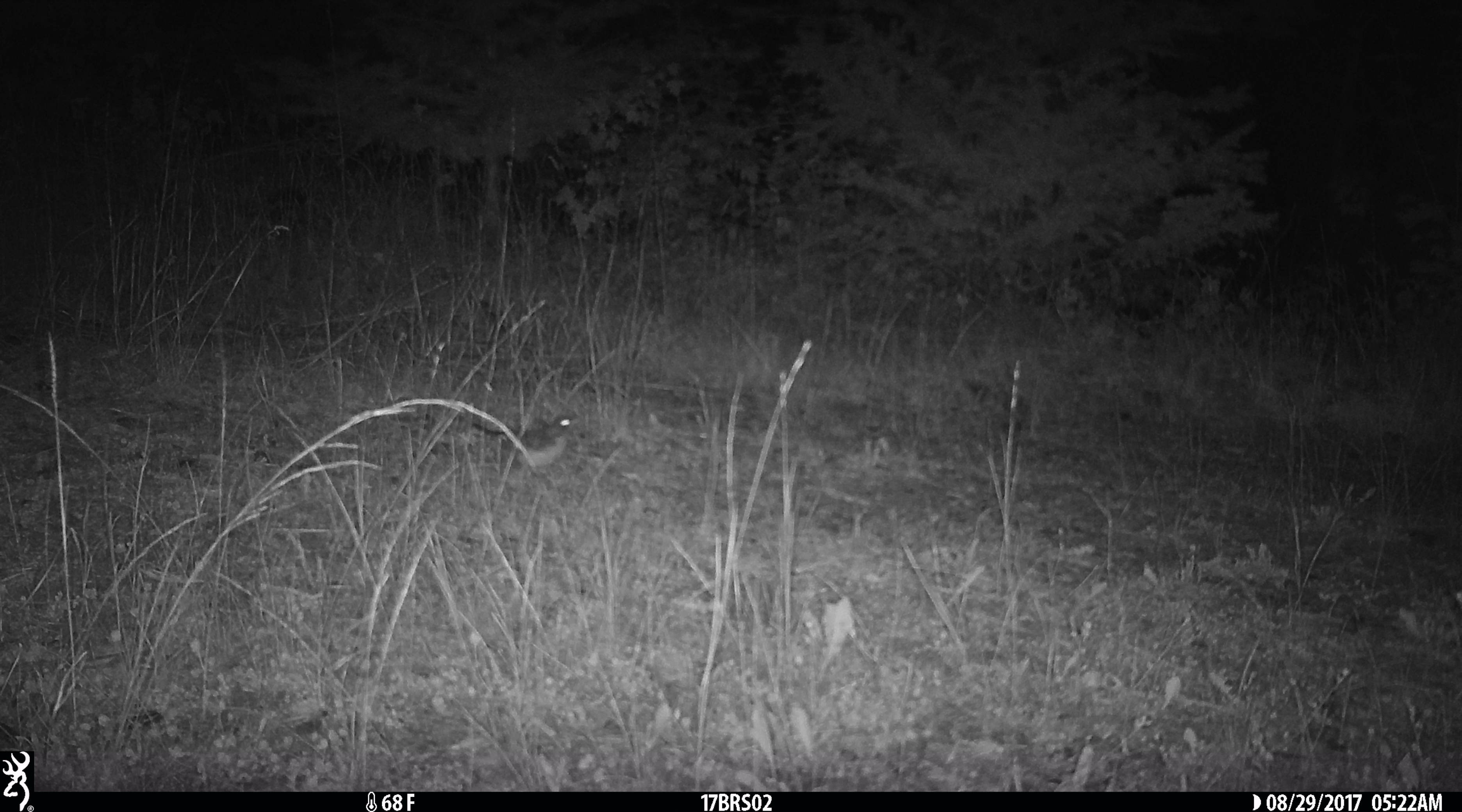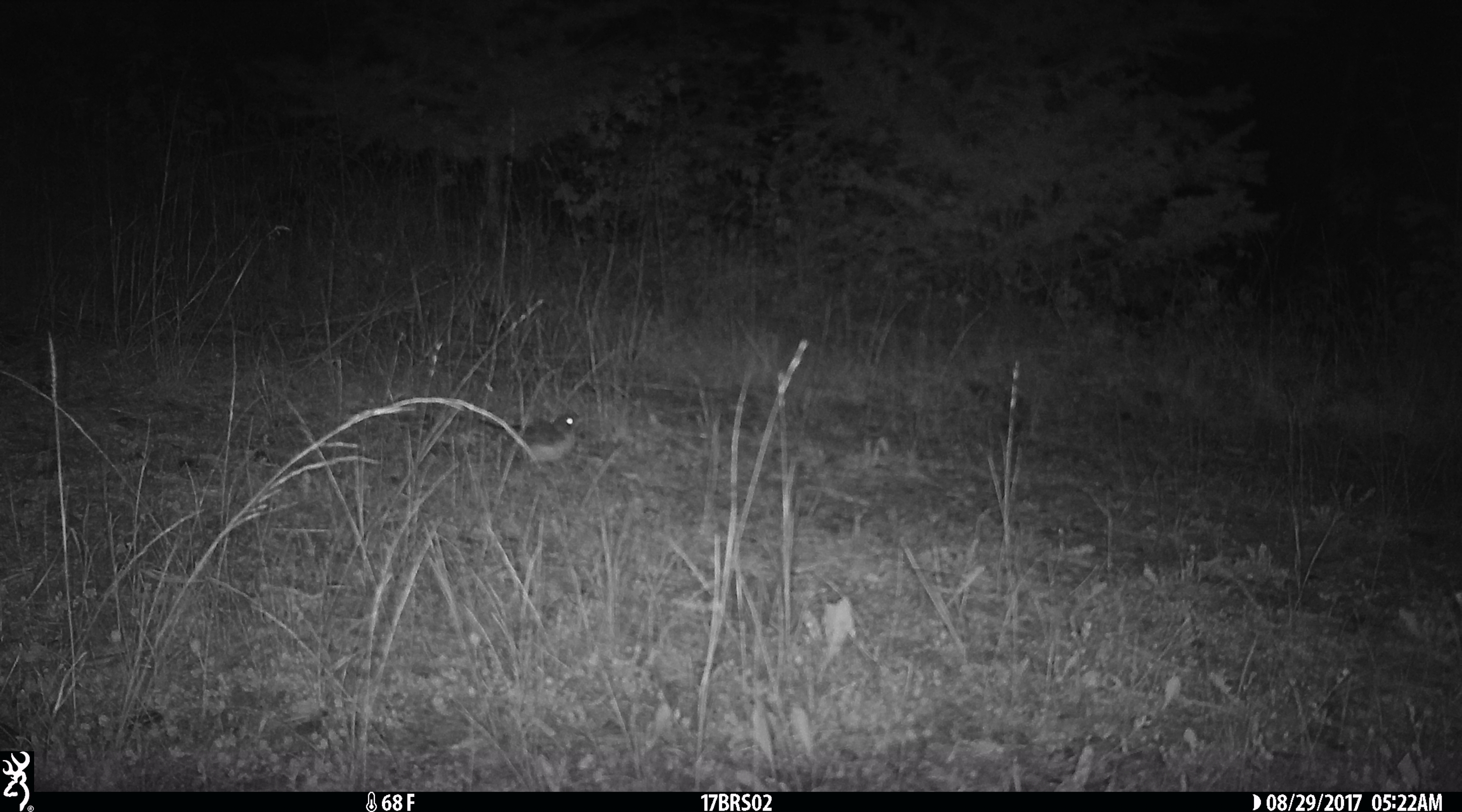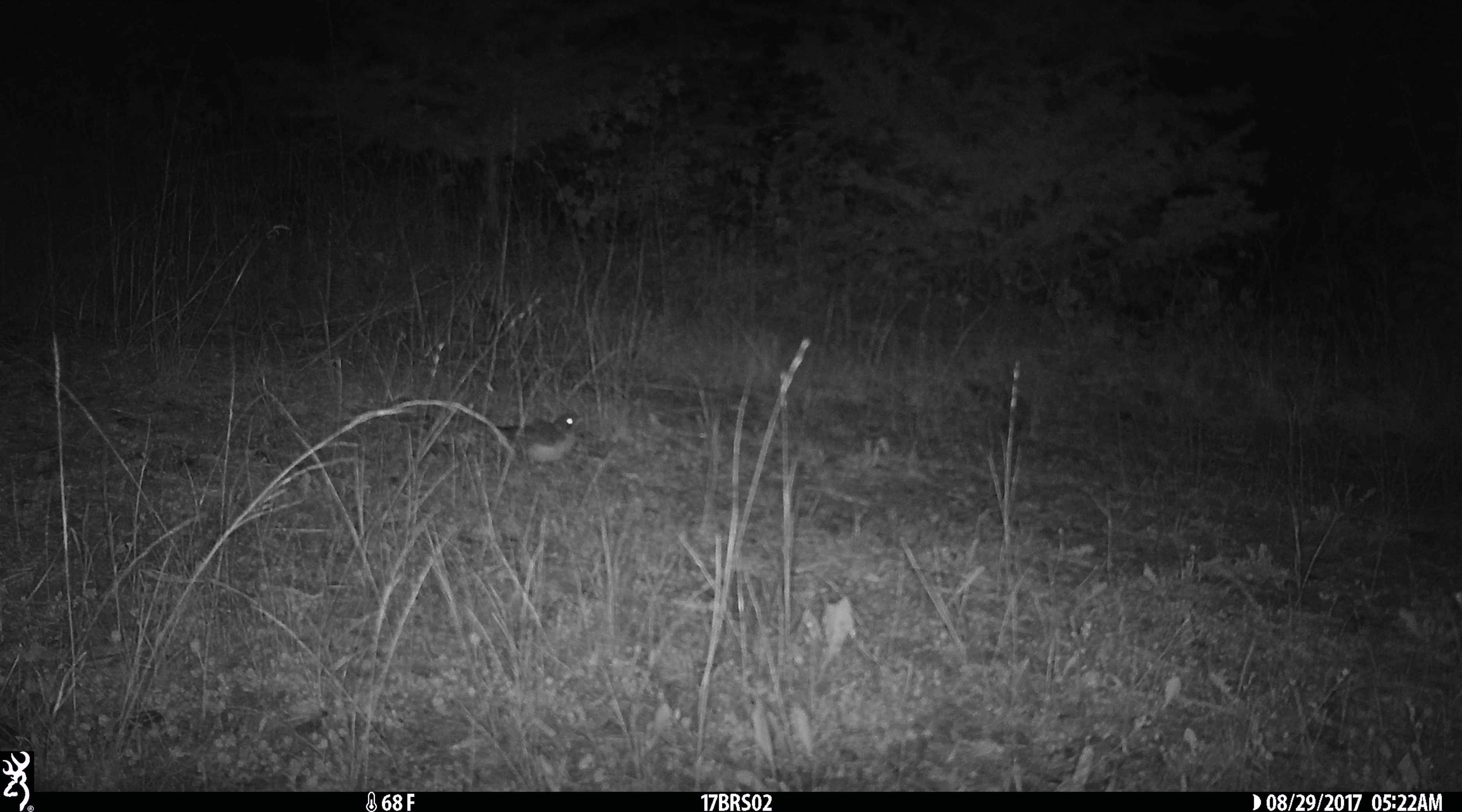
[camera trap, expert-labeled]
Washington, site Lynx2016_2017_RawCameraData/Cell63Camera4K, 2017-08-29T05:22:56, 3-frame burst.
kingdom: Animalia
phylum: Chordata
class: Aves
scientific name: Aves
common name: birds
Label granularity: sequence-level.